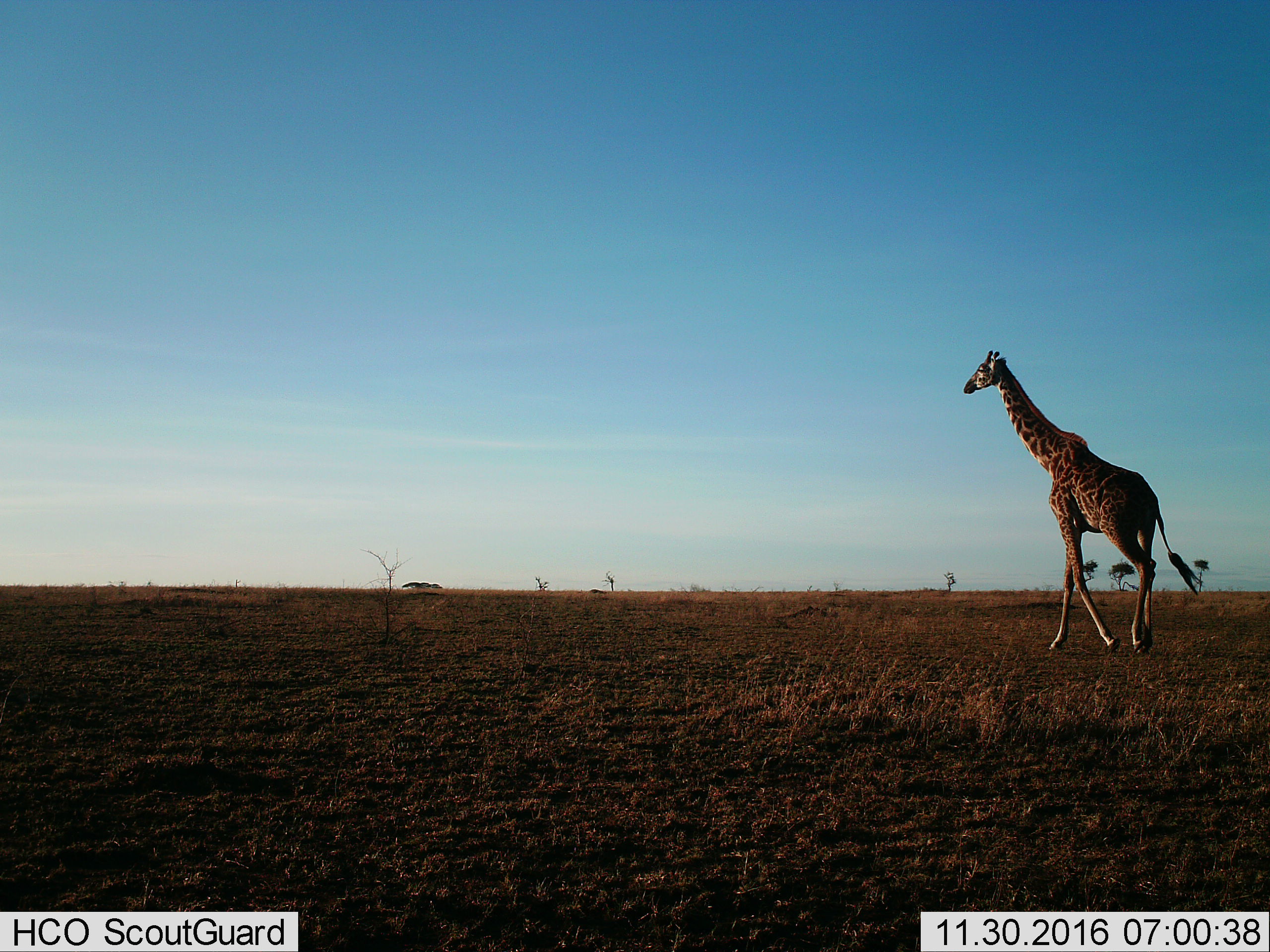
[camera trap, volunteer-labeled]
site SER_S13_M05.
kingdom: Animalia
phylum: Chordata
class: Mammalia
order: Artiodactyla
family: Giraffidae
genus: Giraffa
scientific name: Giraffa camelopardalis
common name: giraffe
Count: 1.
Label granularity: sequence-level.